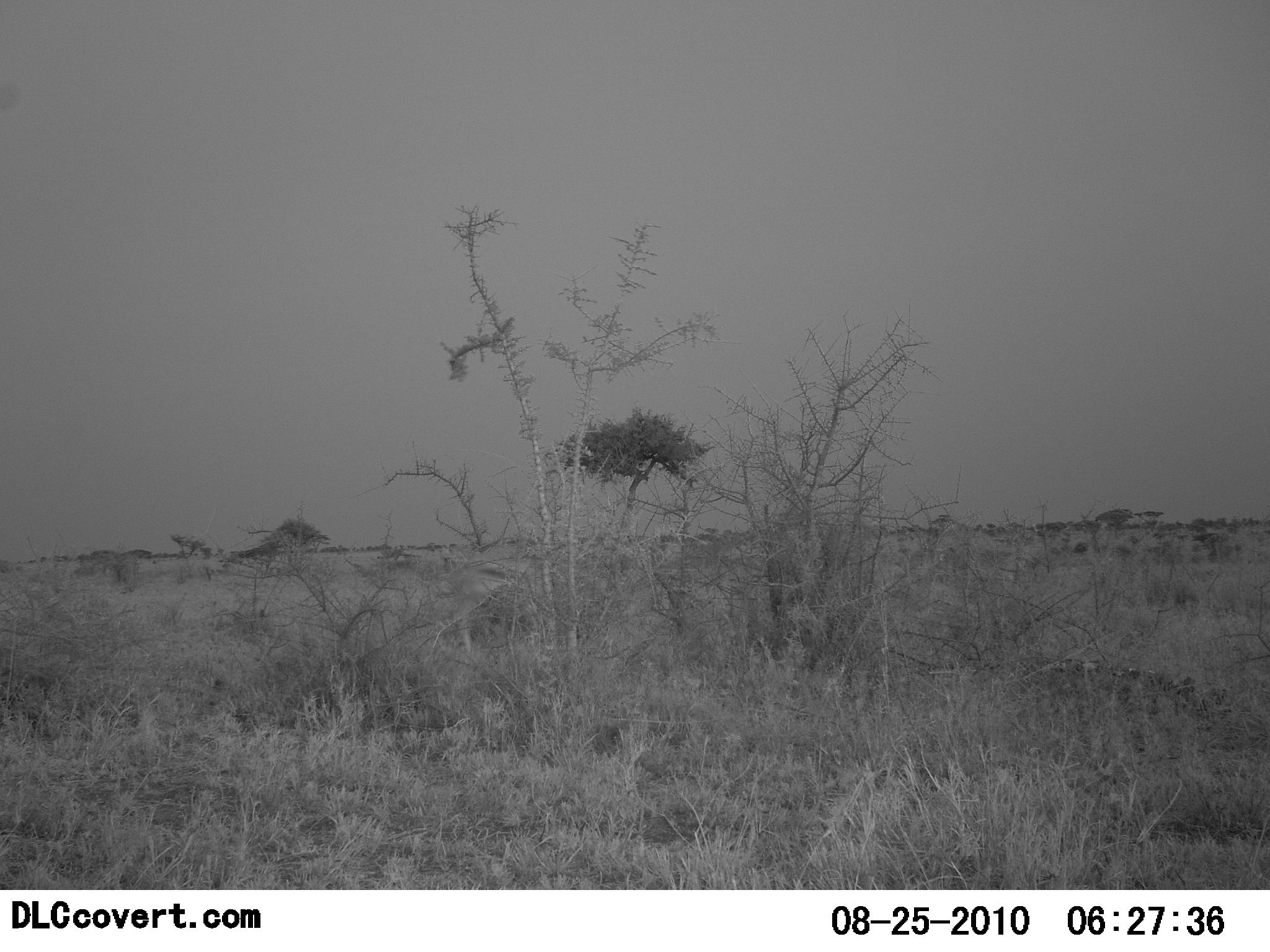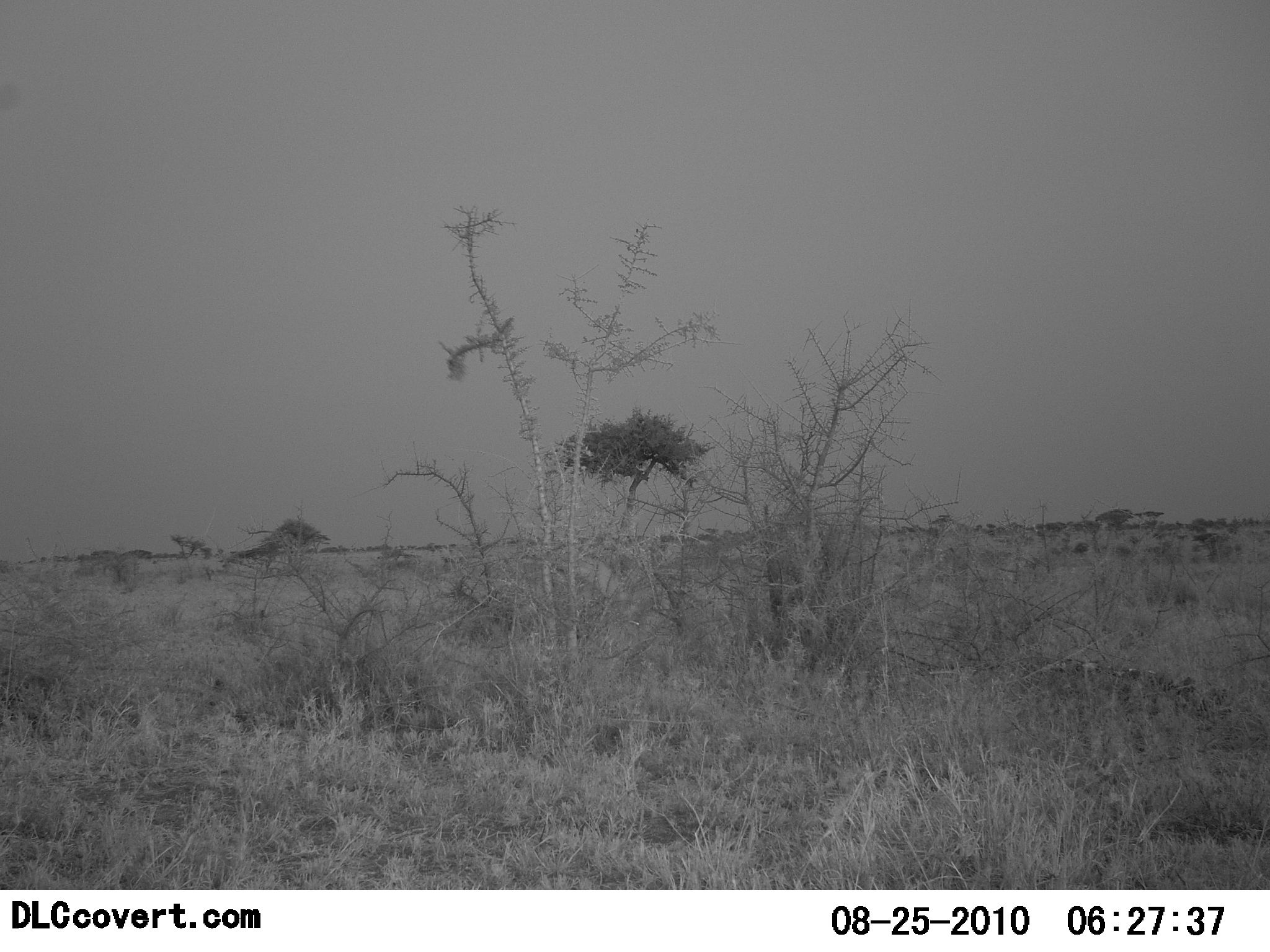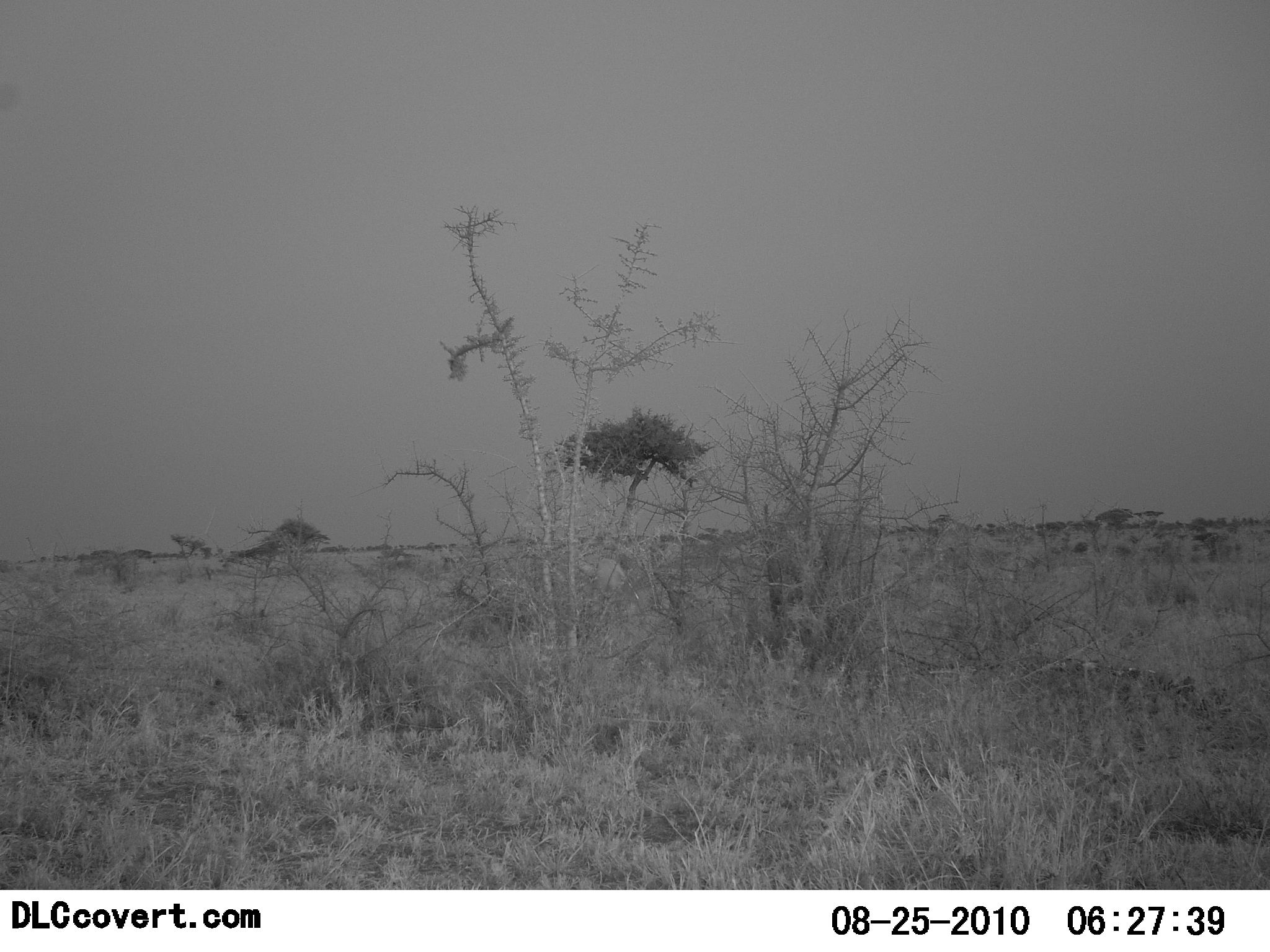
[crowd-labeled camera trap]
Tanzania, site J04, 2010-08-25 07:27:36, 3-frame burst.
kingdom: Animalia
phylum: Chordata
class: Mammalia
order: Artiodactyla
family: Bovidae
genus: Eudorcas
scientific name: Eudorcas thomsonii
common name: thomson's gazelle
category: gazellethomsons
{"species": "gazellethomsons (thomson's gazelle) (Eudorcas thomsonii)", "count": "1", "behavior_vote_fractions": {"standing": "0%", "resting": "0%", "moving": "83%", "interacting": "0%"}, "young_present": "0%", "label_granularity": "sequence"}